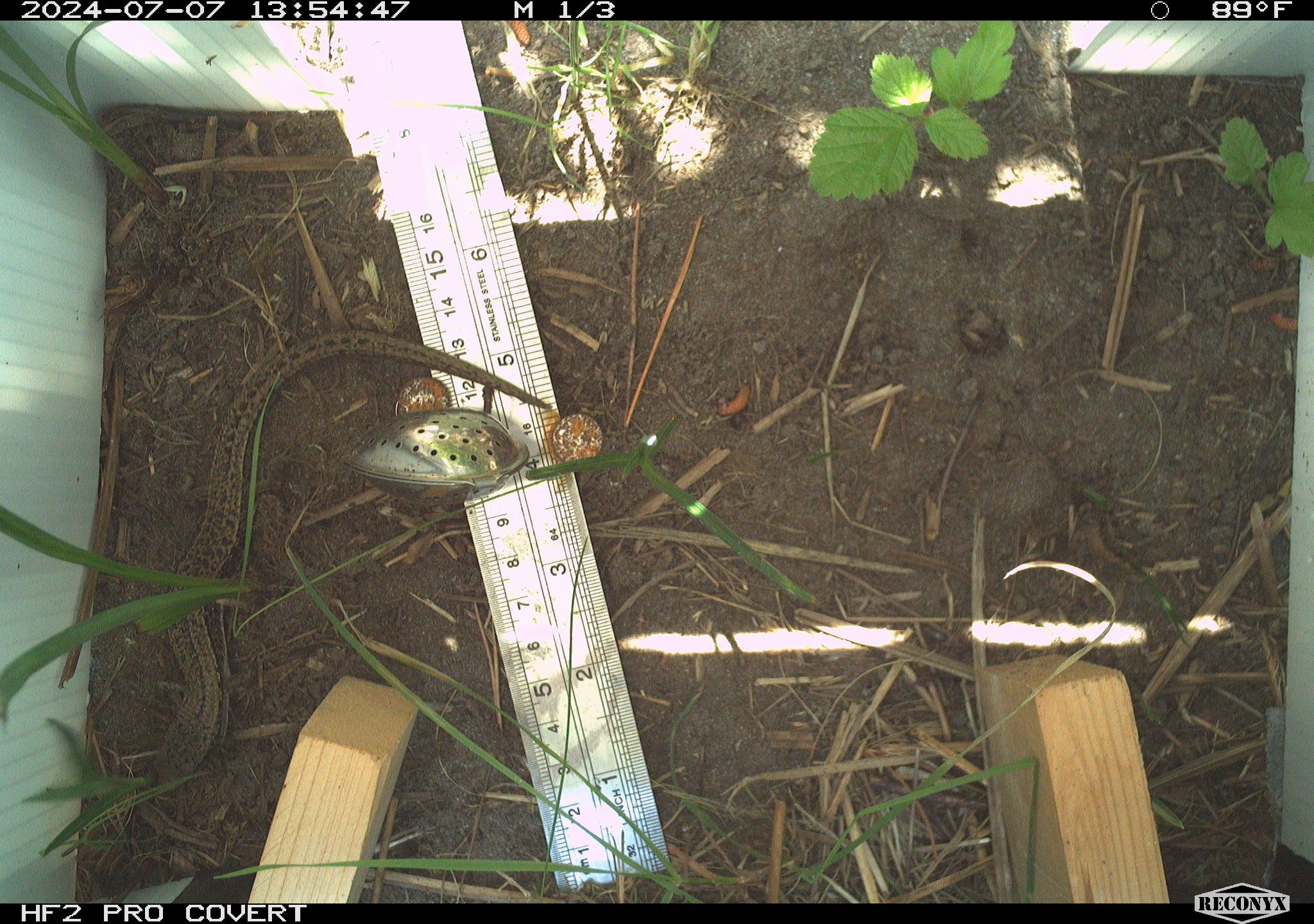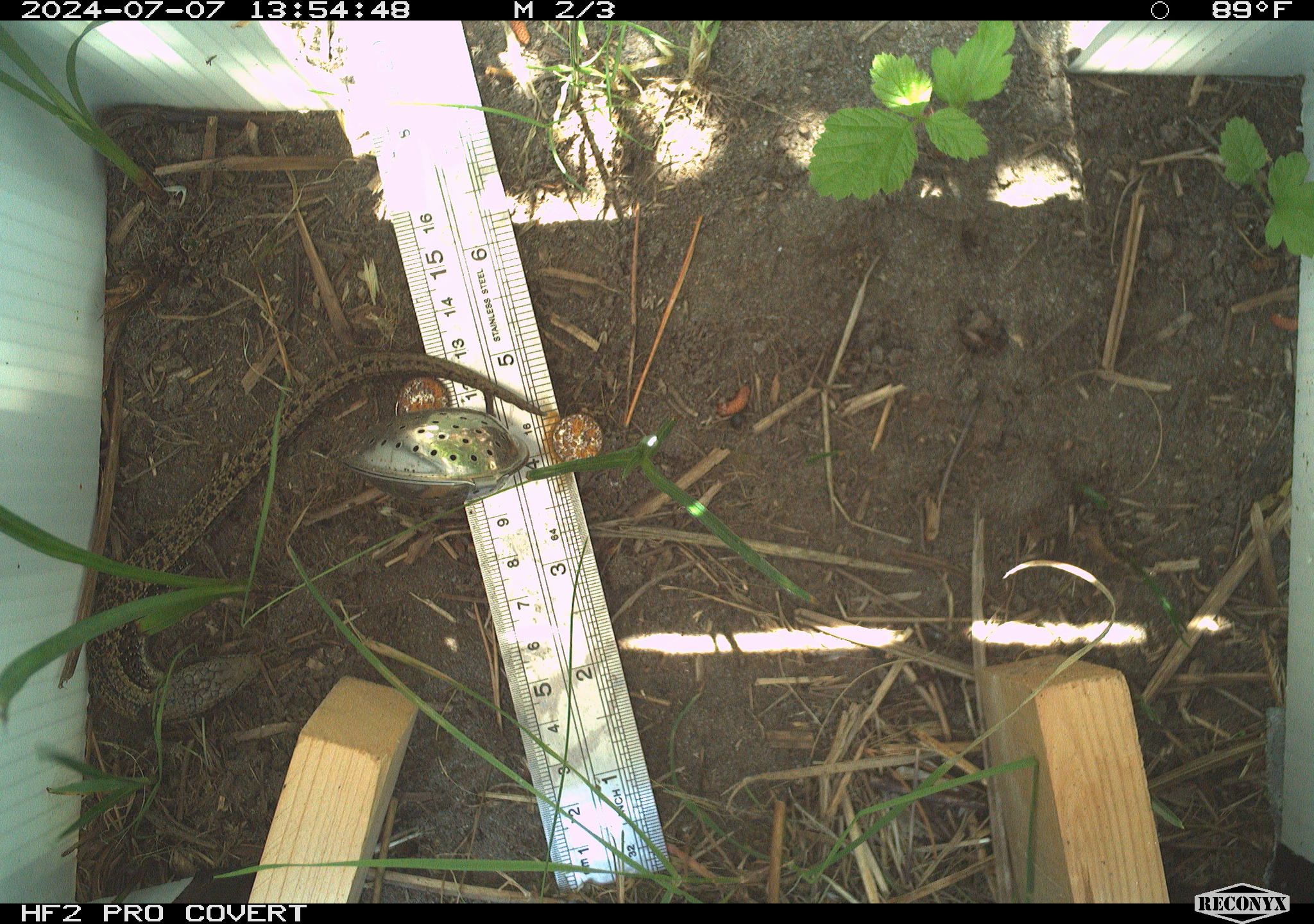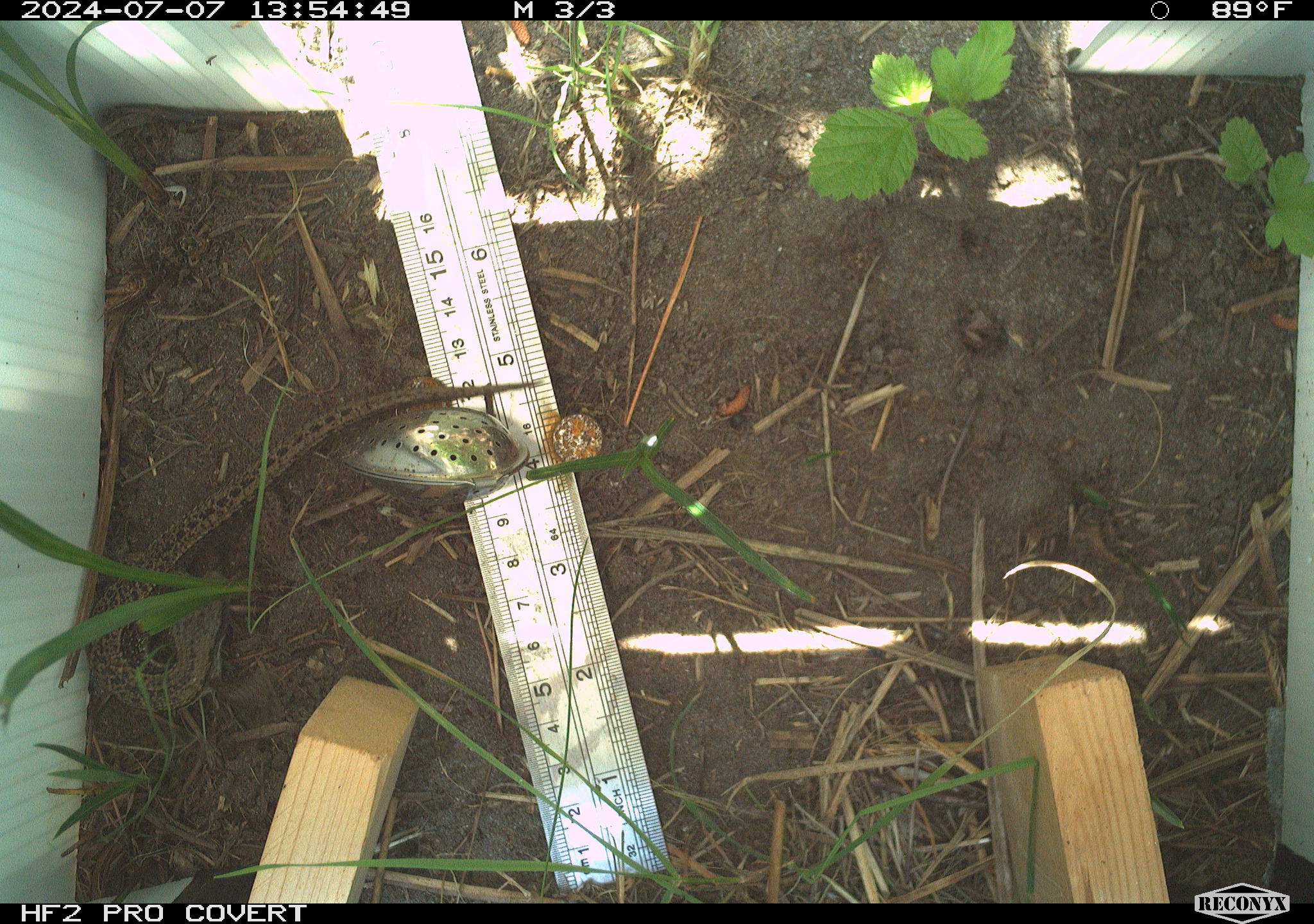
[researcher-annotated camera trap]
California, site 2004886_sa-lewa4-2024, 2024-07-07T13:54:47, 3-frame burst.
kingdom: Animalia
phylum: Chordata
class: Reptilia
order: Squamata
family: Anguidae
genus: Elgaria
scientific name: Elgaria coerulea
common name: northern alligator lizard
Northern alligator lizard (Elgaria coerulea).